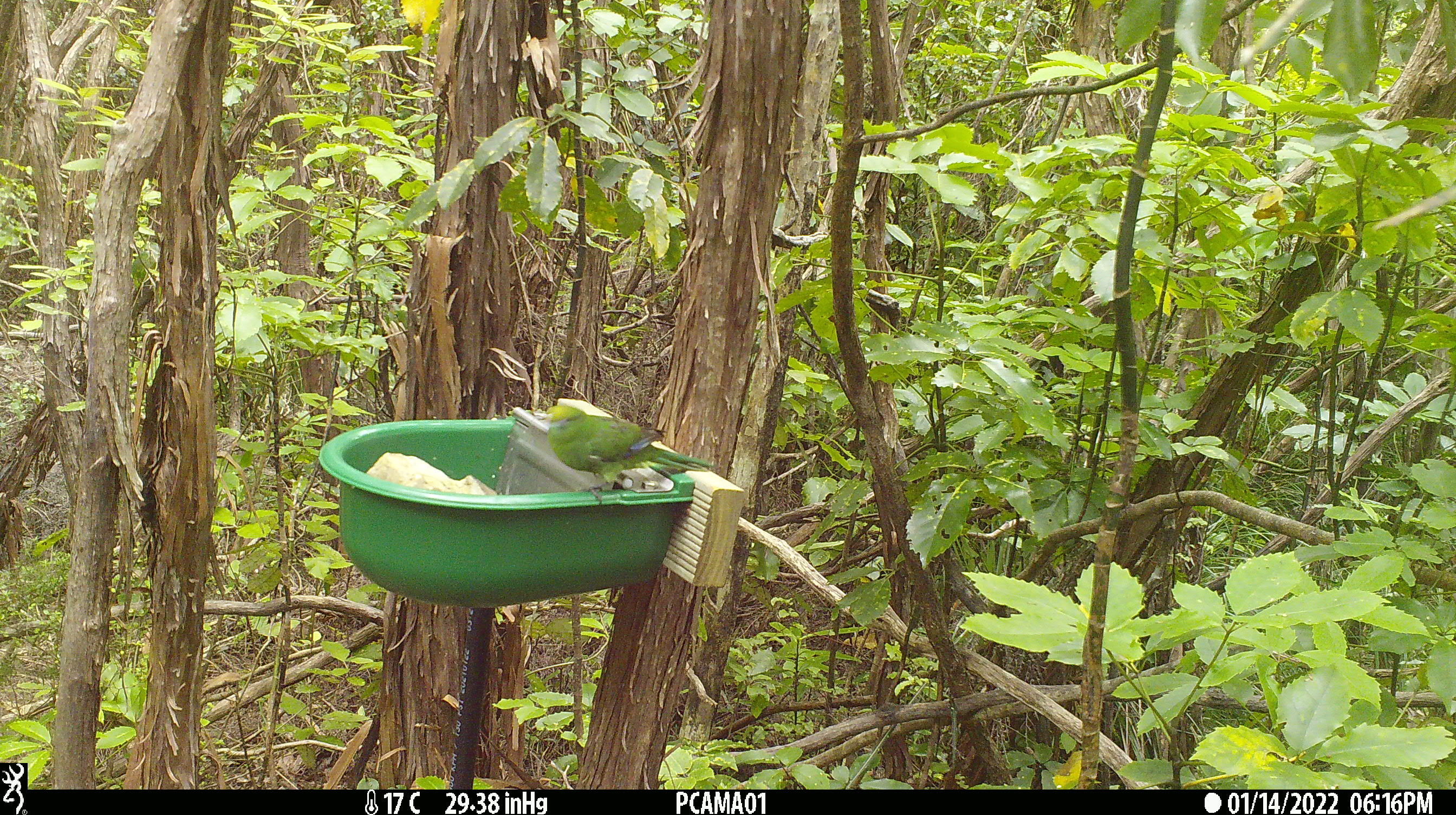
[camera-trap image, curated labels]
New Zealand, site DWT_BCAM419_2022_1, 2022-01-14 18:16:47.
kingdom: Animalia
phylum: Chordata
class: Aves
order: Psittaciformes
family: Psittaculidae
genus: Cyanoramphus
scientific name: Cyanoramphus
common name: parakeet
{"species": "parakeet (Cyanoramphus)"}